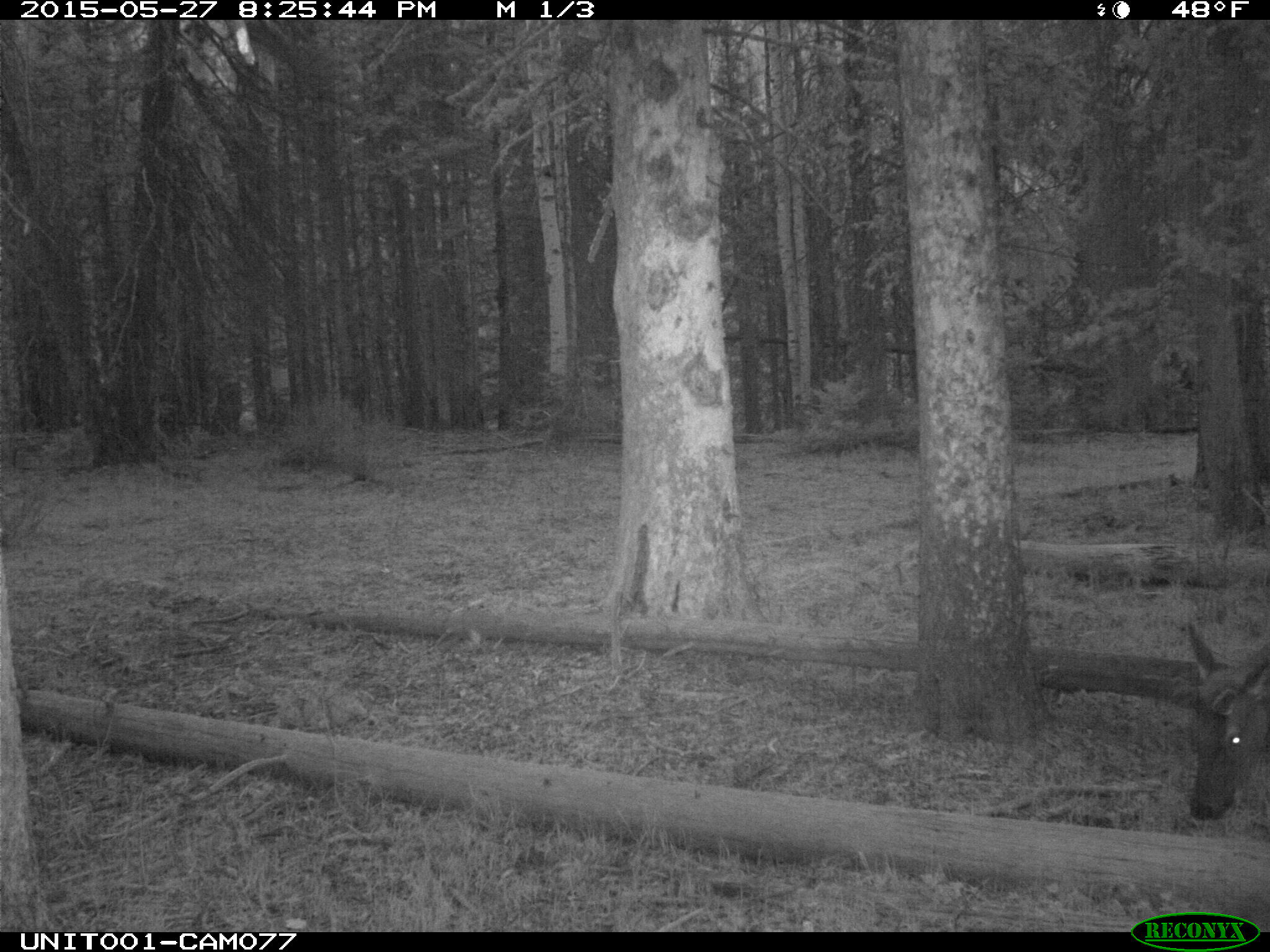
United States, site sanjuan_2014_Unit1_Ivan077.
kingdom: Animalia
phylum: Chordata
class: Mammalia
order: Artiodactyla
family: Cervidae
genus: Cervus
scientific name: Cervus elaphus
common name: red deer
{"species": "Cervus elaphus (red deer)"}